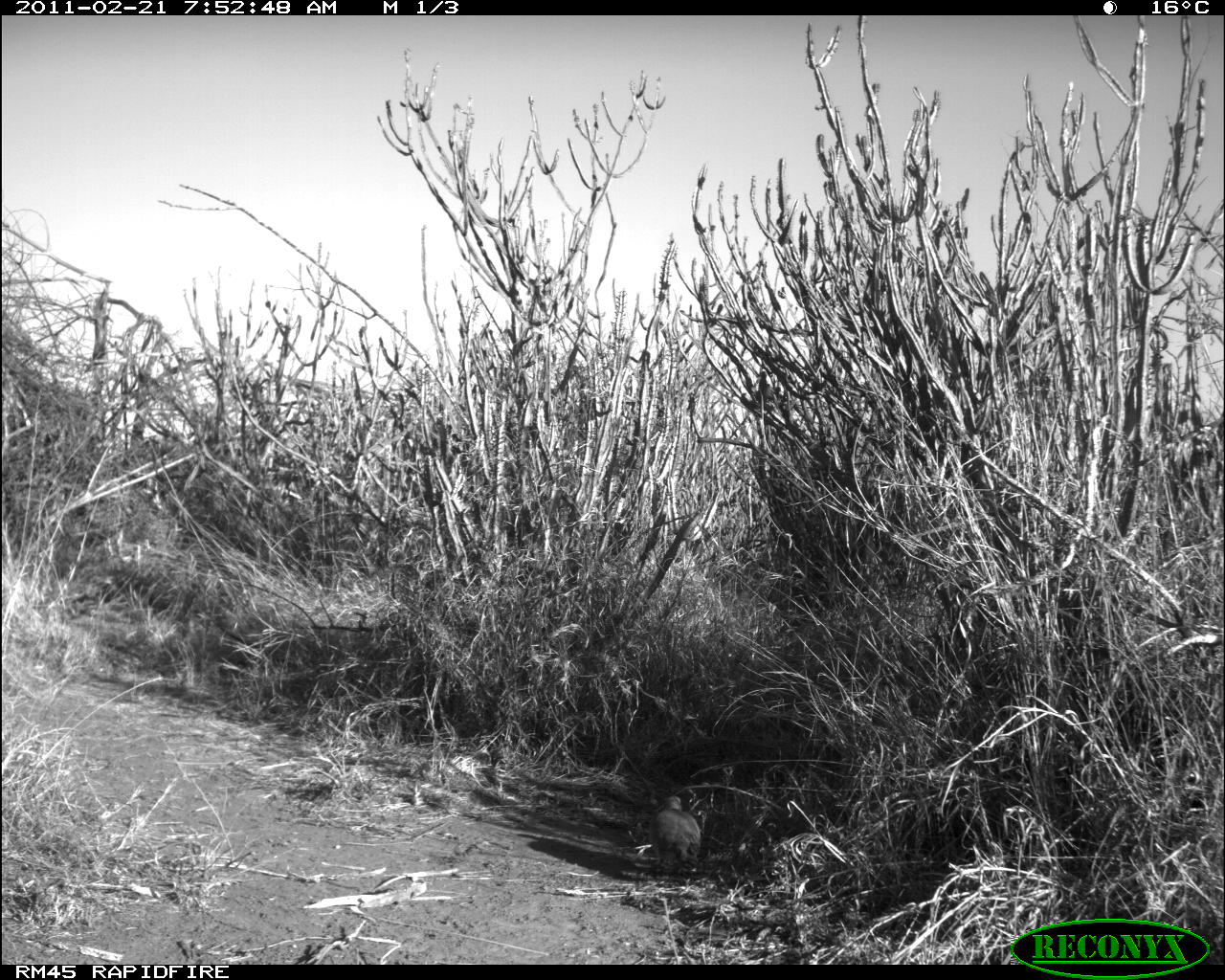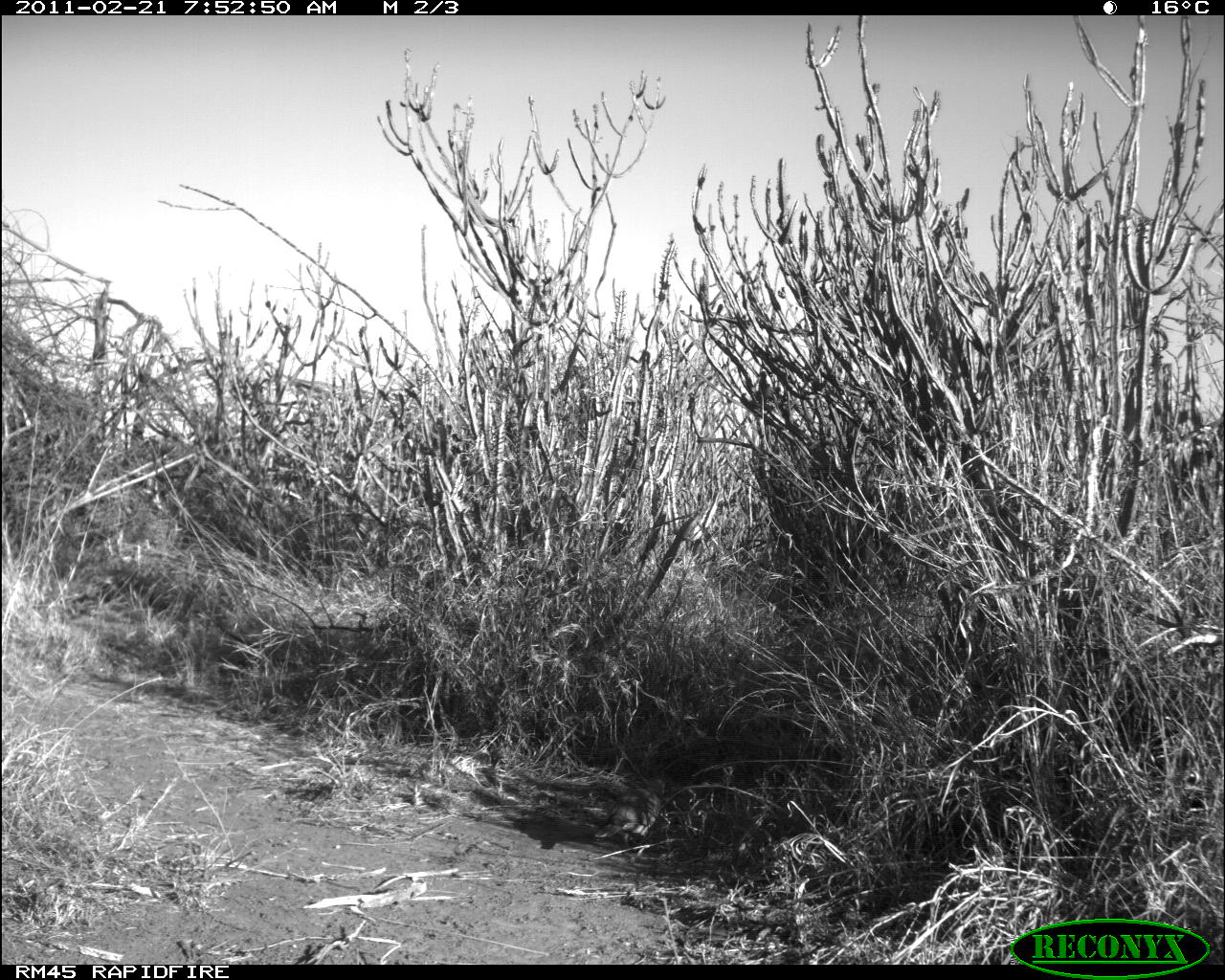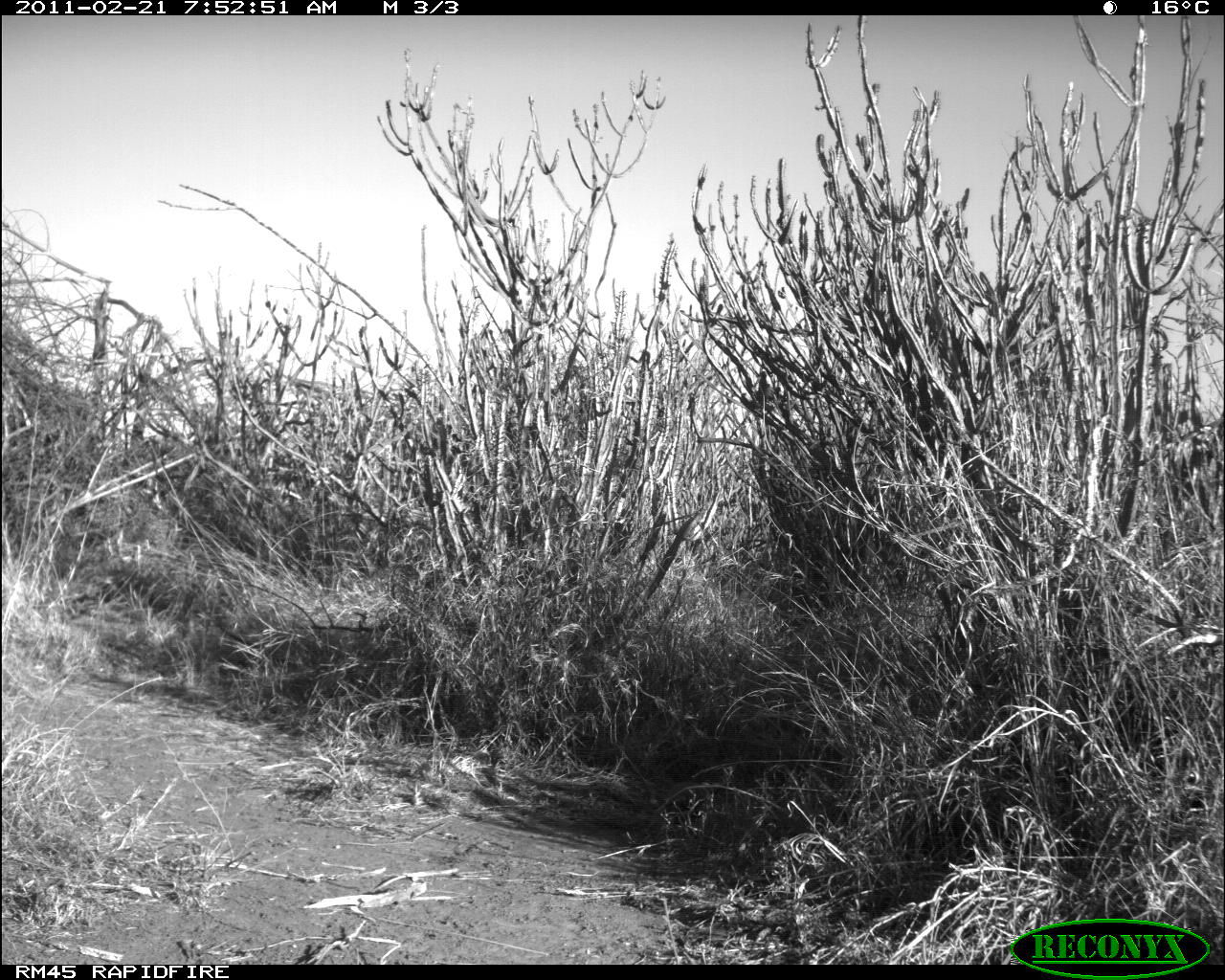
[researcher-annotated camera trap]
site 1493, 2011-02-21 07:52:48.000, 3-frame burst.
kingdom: Animalia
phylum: Chordata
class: Mammalia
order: Artiodactyla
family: Bovidae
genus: Madoqua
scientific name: Madoqua guentheri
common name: günther's dik-dik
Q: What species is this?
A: Madoqua guentheri (günther's dik-dik).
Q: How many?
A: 1.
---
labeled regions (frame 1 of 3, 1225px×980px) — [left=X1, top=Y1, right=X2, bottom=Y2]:
madoqua guentheri: [left=655, top=794, right=701, bottom=874]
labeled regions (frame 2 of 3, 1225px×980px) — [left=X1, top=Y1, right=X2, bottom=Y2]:
madoqua guentheri: [left=593, top=776, right=667, bottom=844]